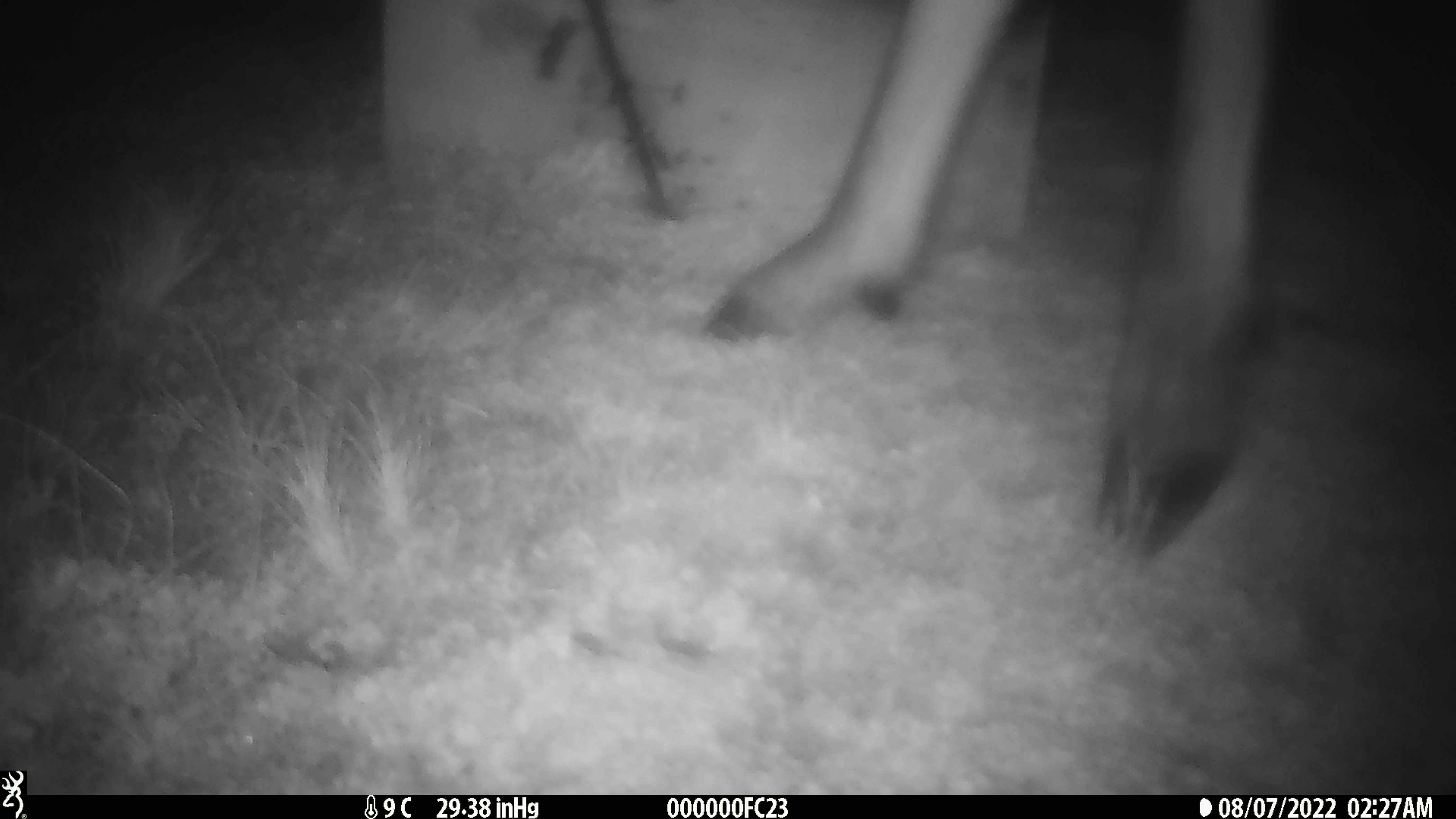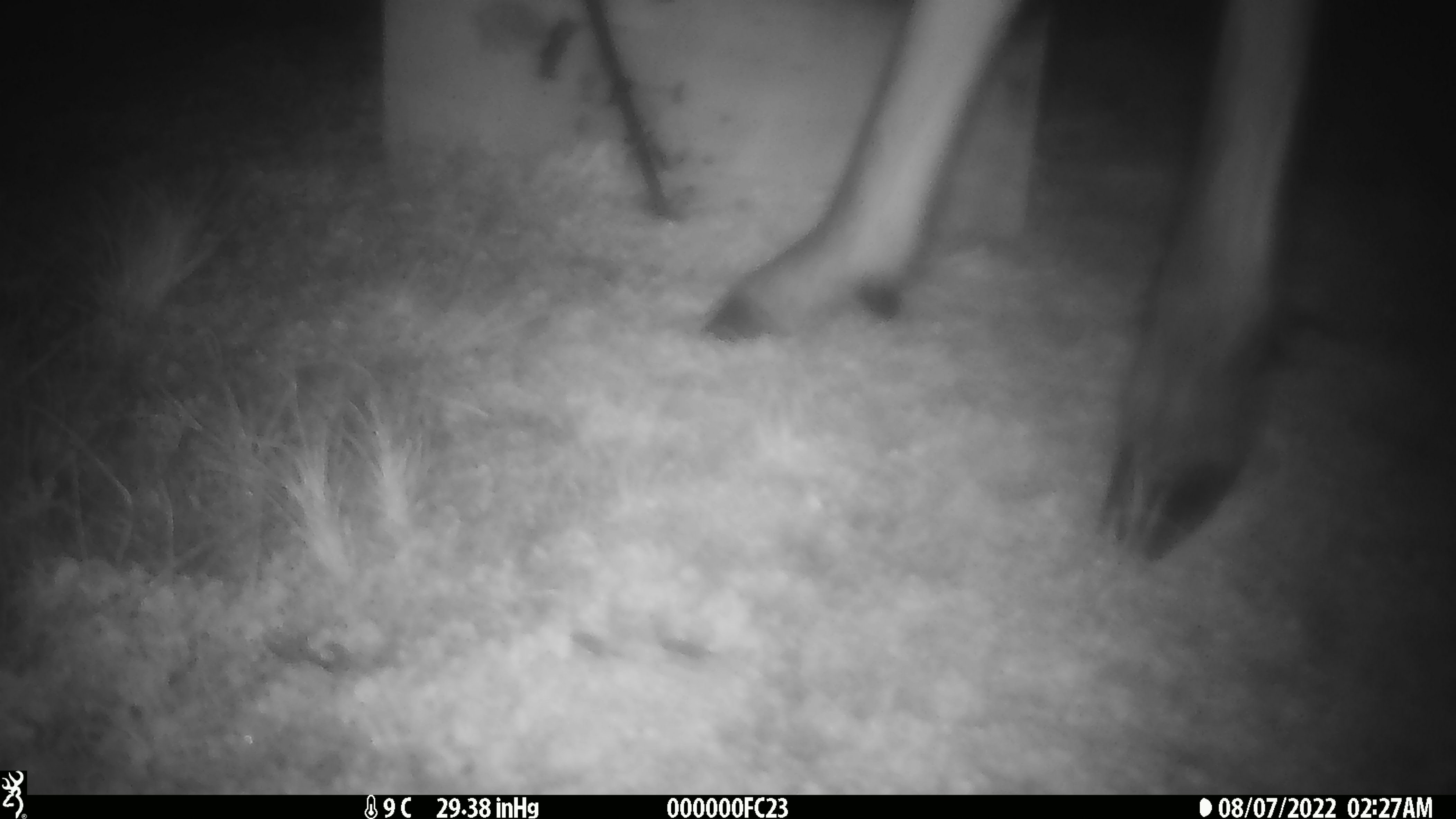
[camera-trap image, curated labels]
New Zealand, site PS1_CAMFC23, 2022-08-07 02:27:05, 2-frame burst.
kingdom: Animalia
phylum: Chordata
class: Mammalia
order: Artiodactyla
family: Cervidae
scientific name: Cervidae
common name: deer